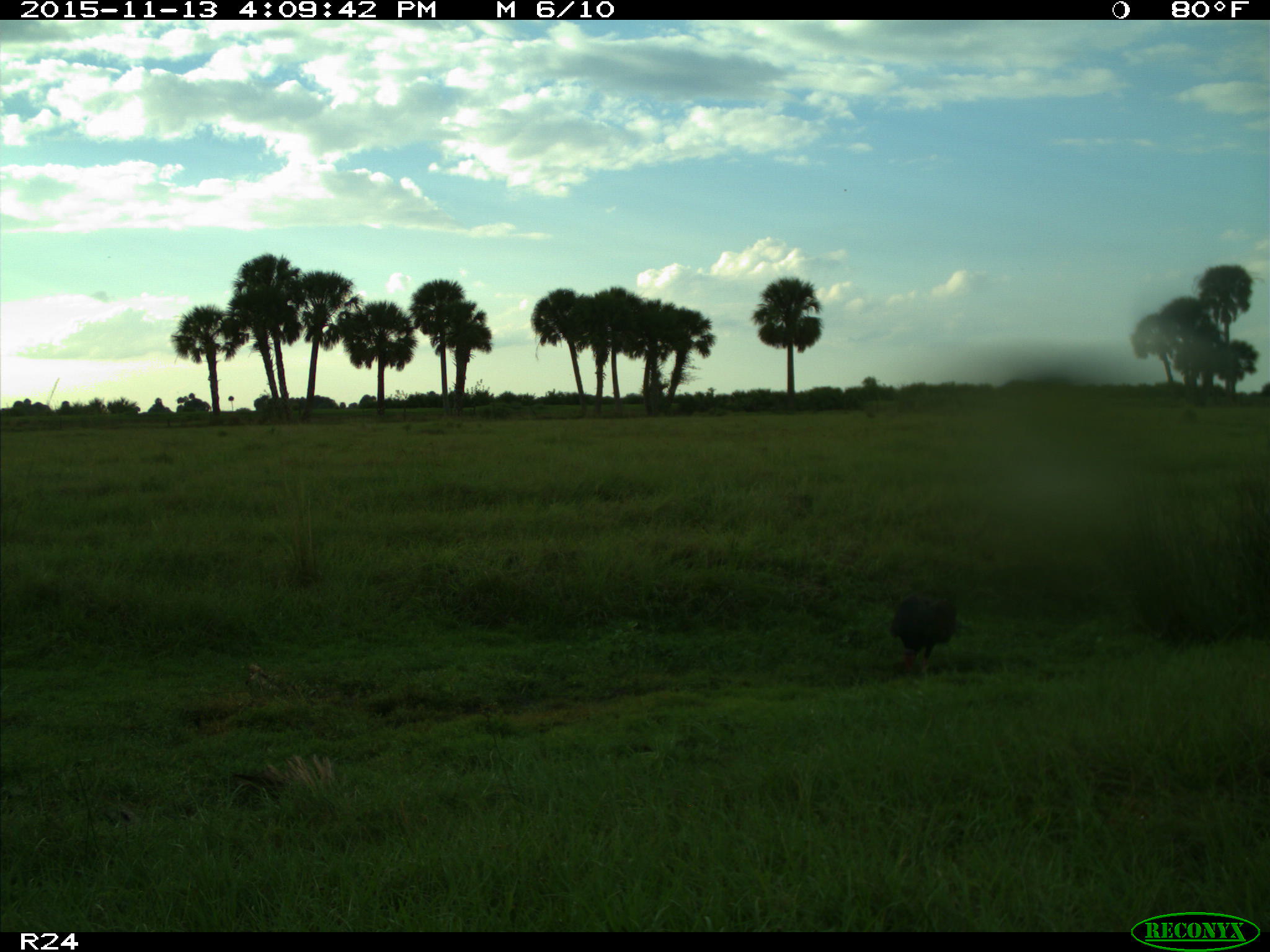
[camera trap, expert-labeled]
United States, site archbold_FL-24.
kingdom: Animalia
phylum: Chordata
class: Aves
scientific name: Aves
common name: birds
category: unidentified bird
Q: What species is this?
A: Unidentified bird (birds) (Aves).